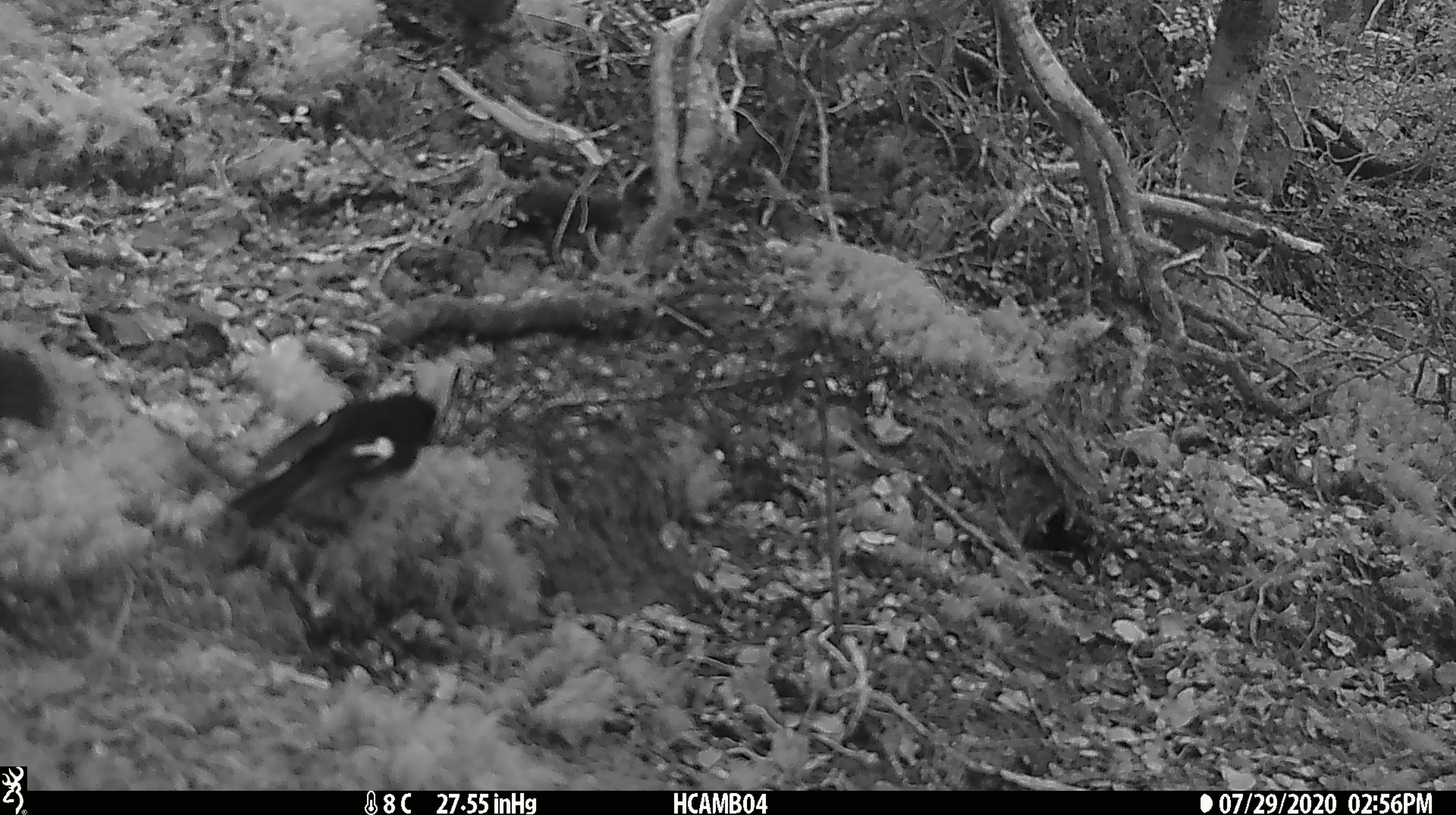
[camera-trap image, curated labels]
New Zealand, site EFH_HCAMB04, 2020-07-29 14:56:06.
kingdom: Animalia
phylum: Chordata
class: Aves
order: Passeriformes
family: Petroicidae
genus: Petroica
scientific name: Petroica macrocephala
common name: tomtit